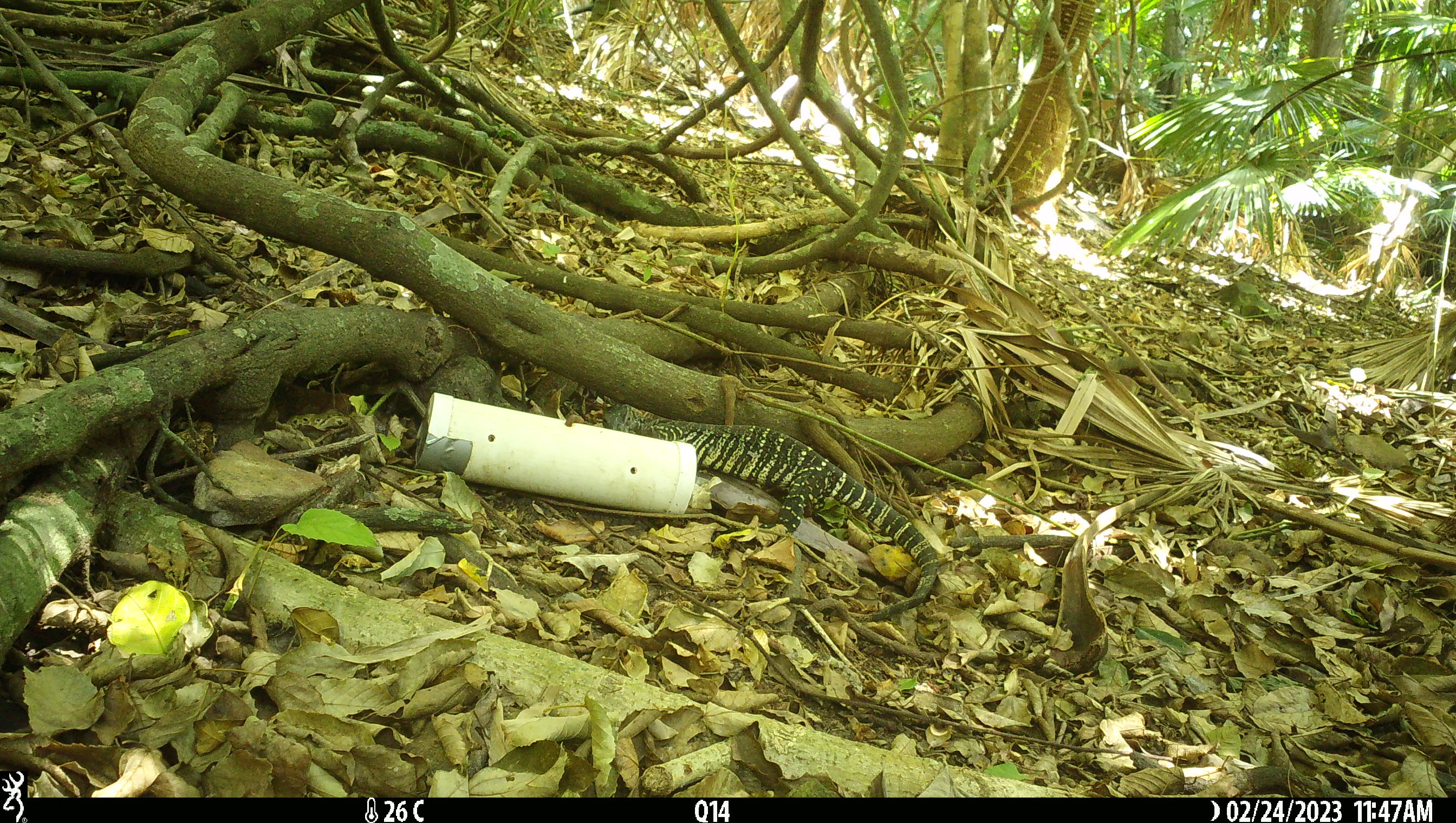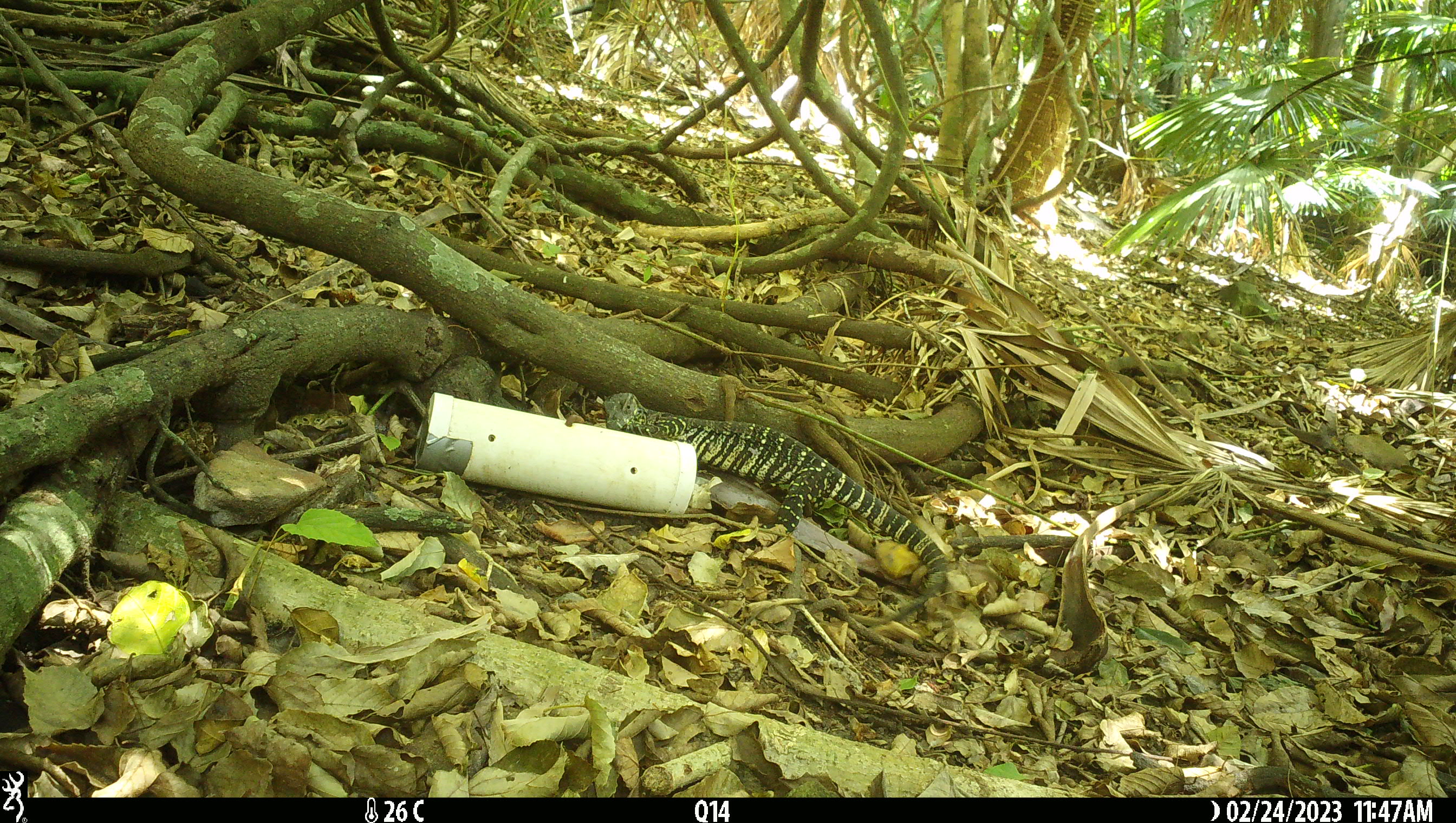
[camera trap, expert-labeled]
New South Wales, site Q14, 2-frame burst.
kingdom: Animalia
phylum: Chordata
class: Reptilia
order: Squamata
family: Varanidae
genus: Varanus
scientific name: Varanus varius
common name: lace monitor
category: goanna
Goanna (lace monitor) (Varanus varius).